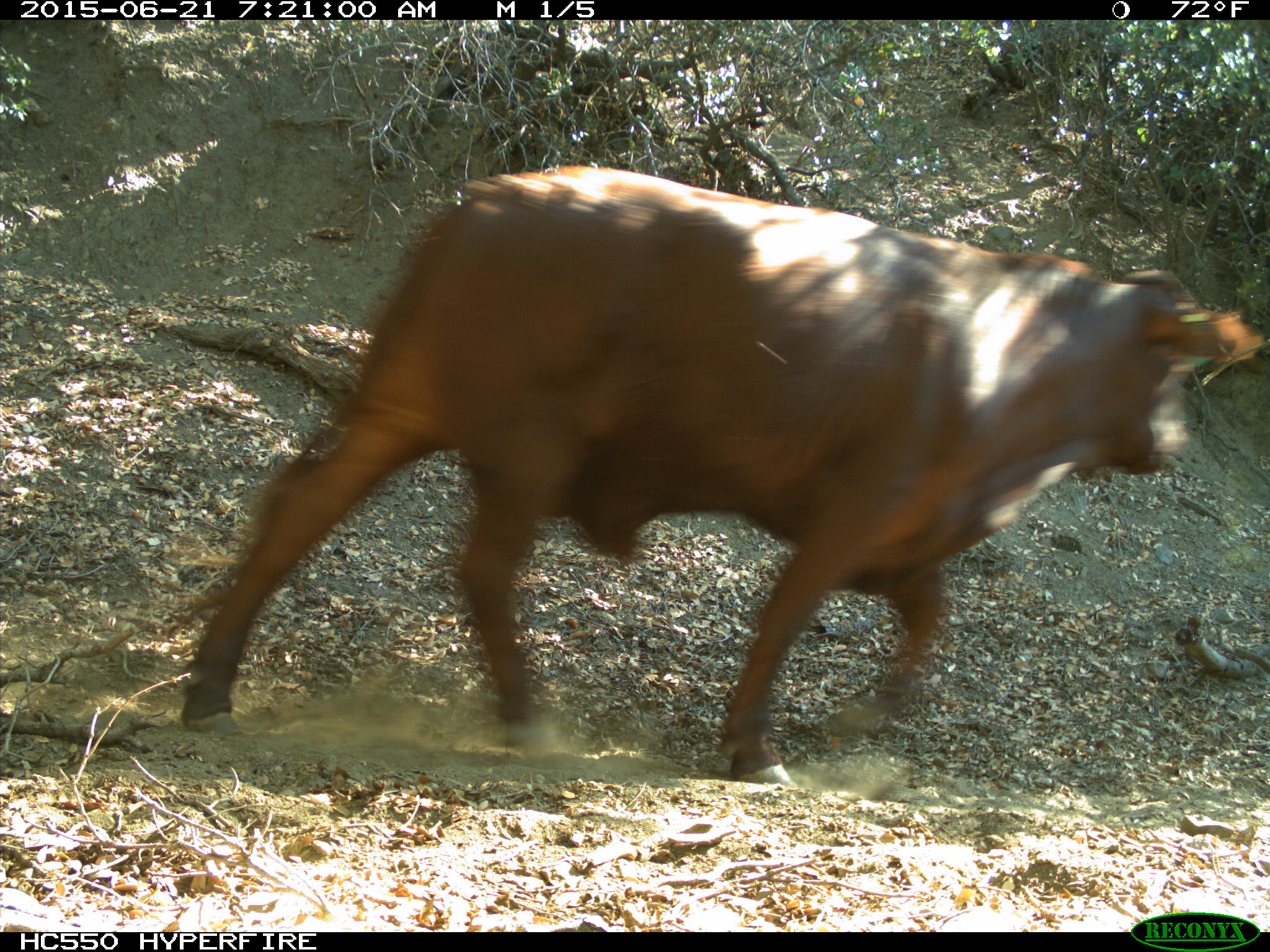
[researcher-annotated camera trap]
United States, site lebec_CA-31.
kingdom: Animalia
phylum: Chordata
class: Mammalia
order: Artiodactyla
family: Bovidae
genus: Bos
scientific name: Bos taurus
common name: domestic cow